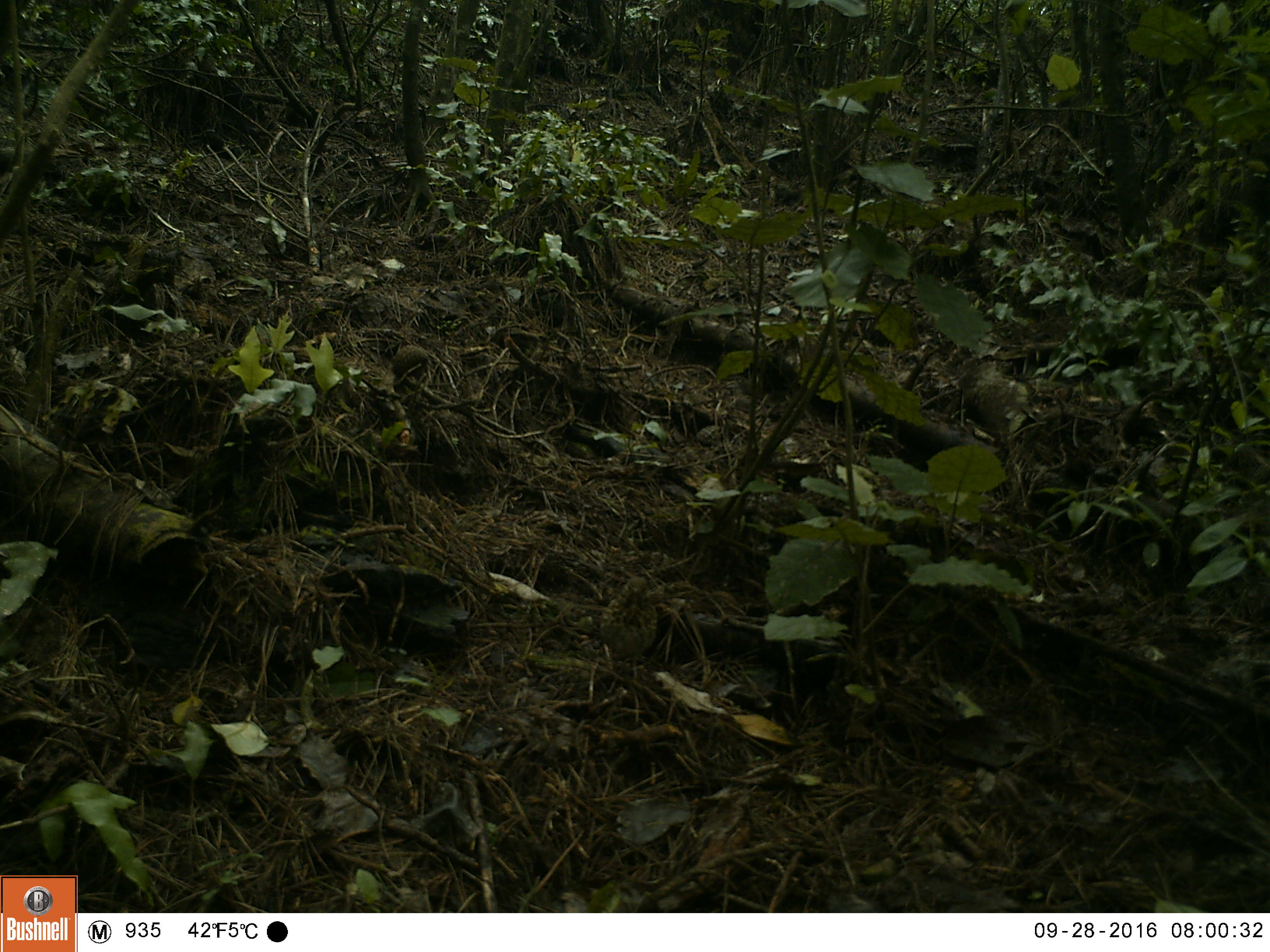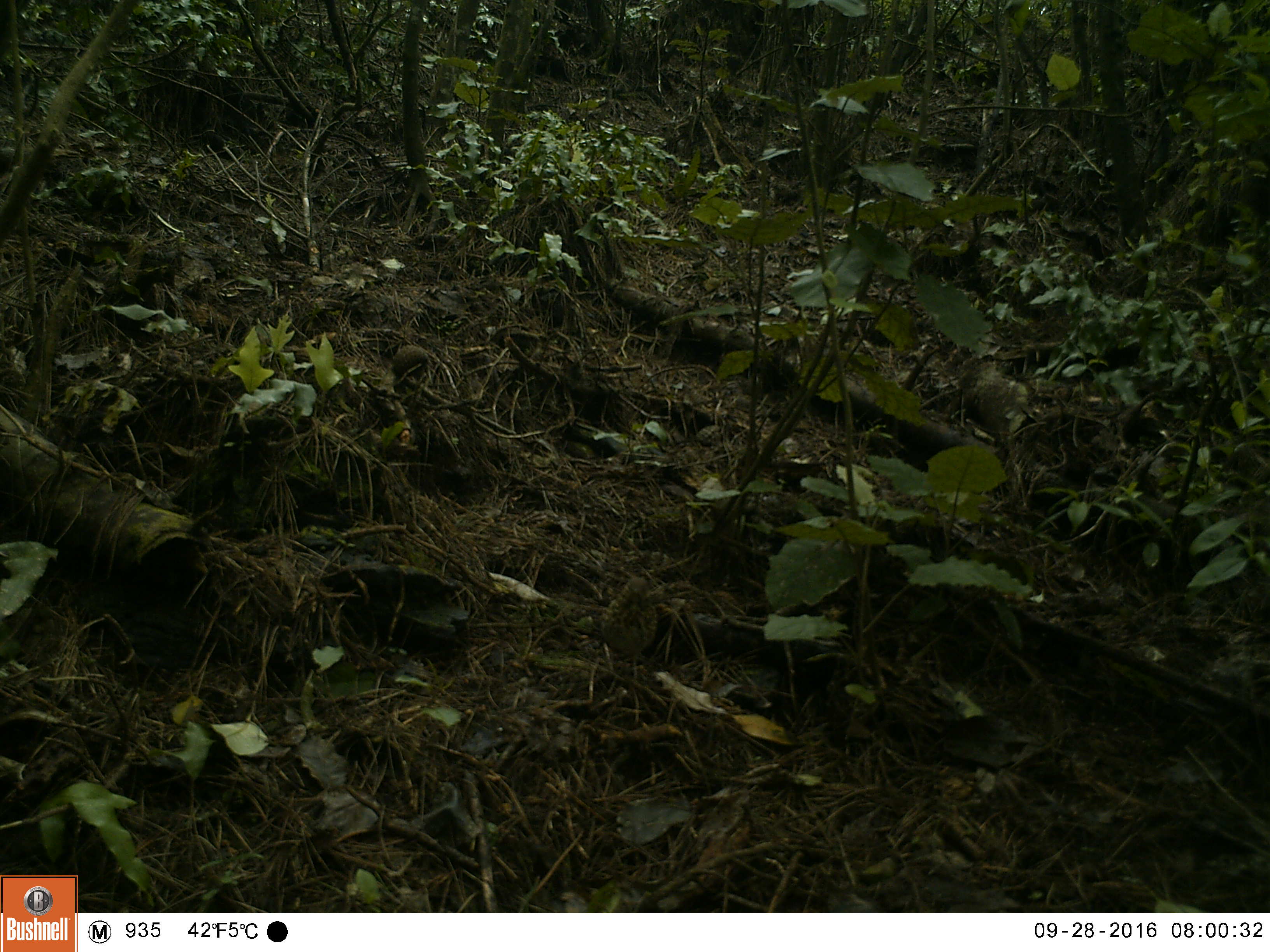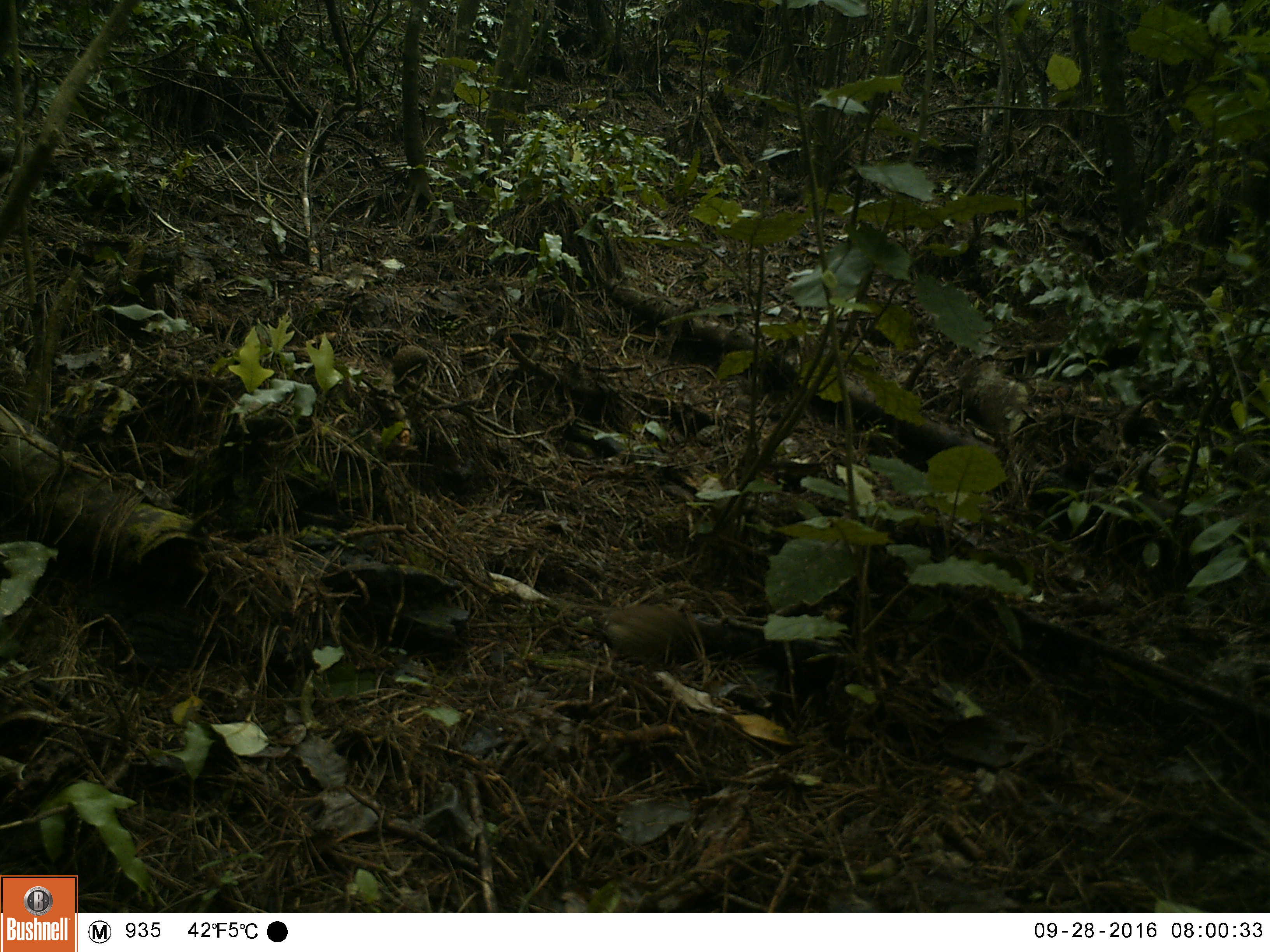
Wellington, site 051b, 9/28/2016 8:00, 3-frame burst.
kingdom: Animalia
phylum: Chordata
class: Aves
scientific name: Aves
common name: bird